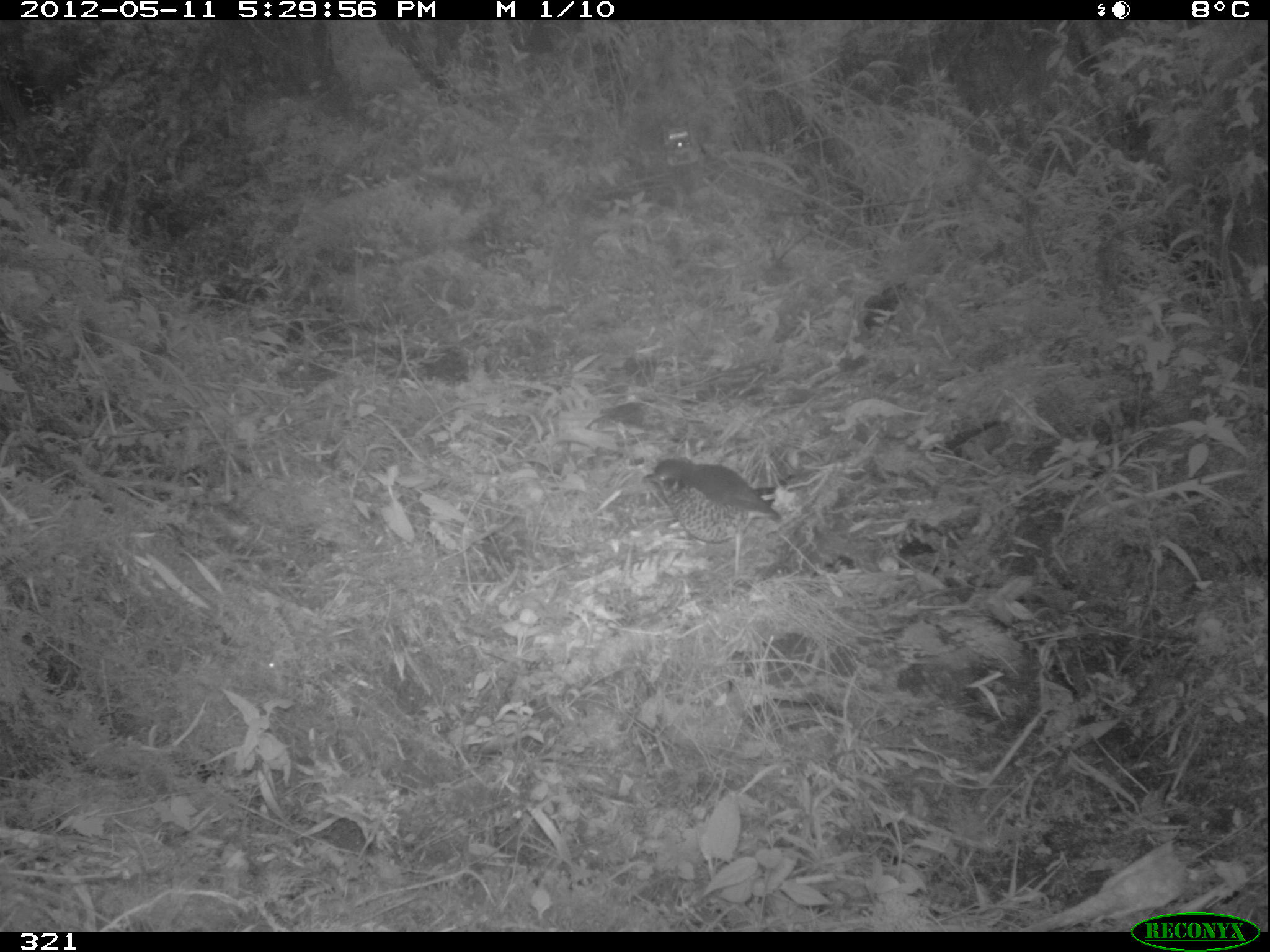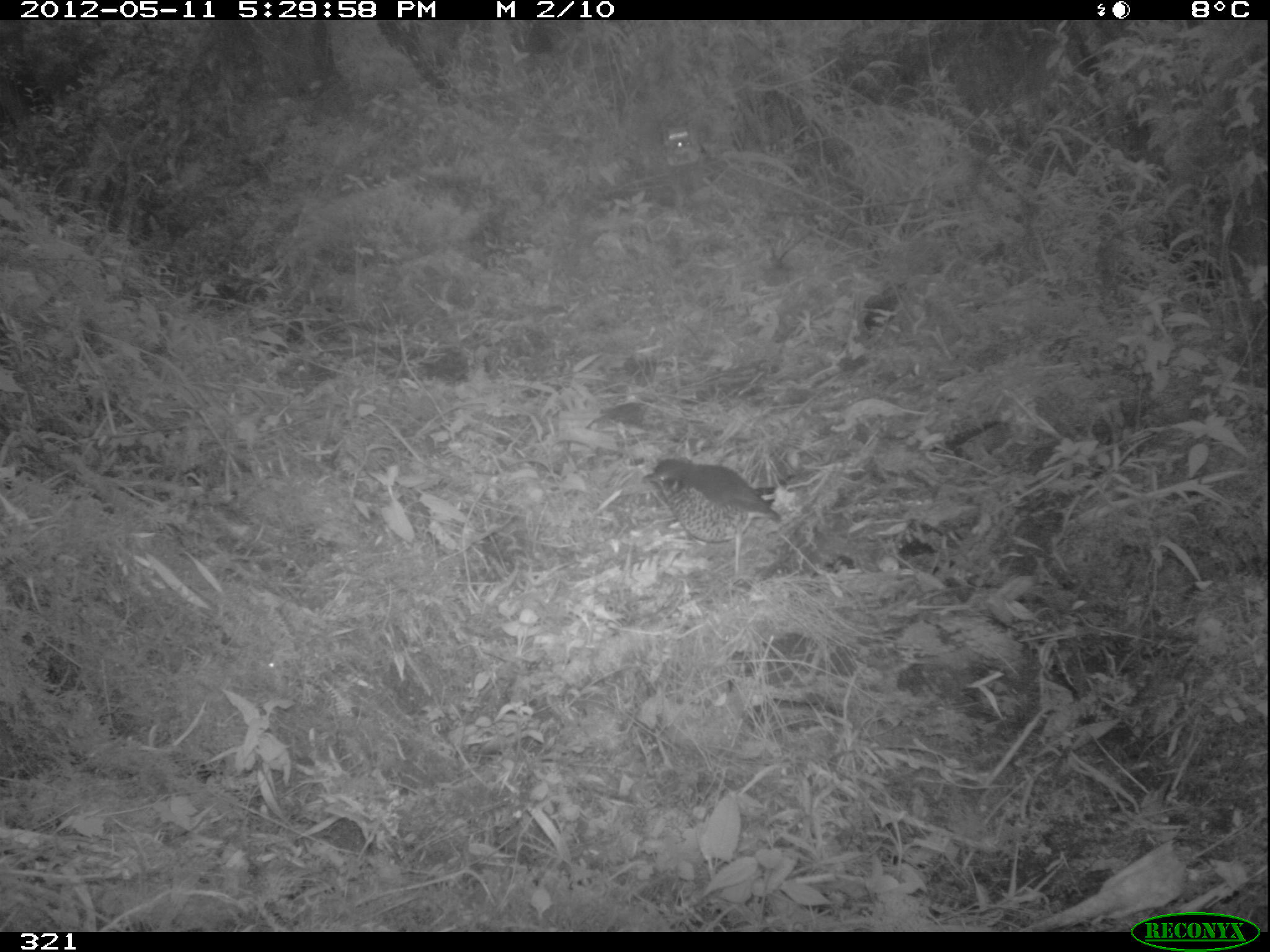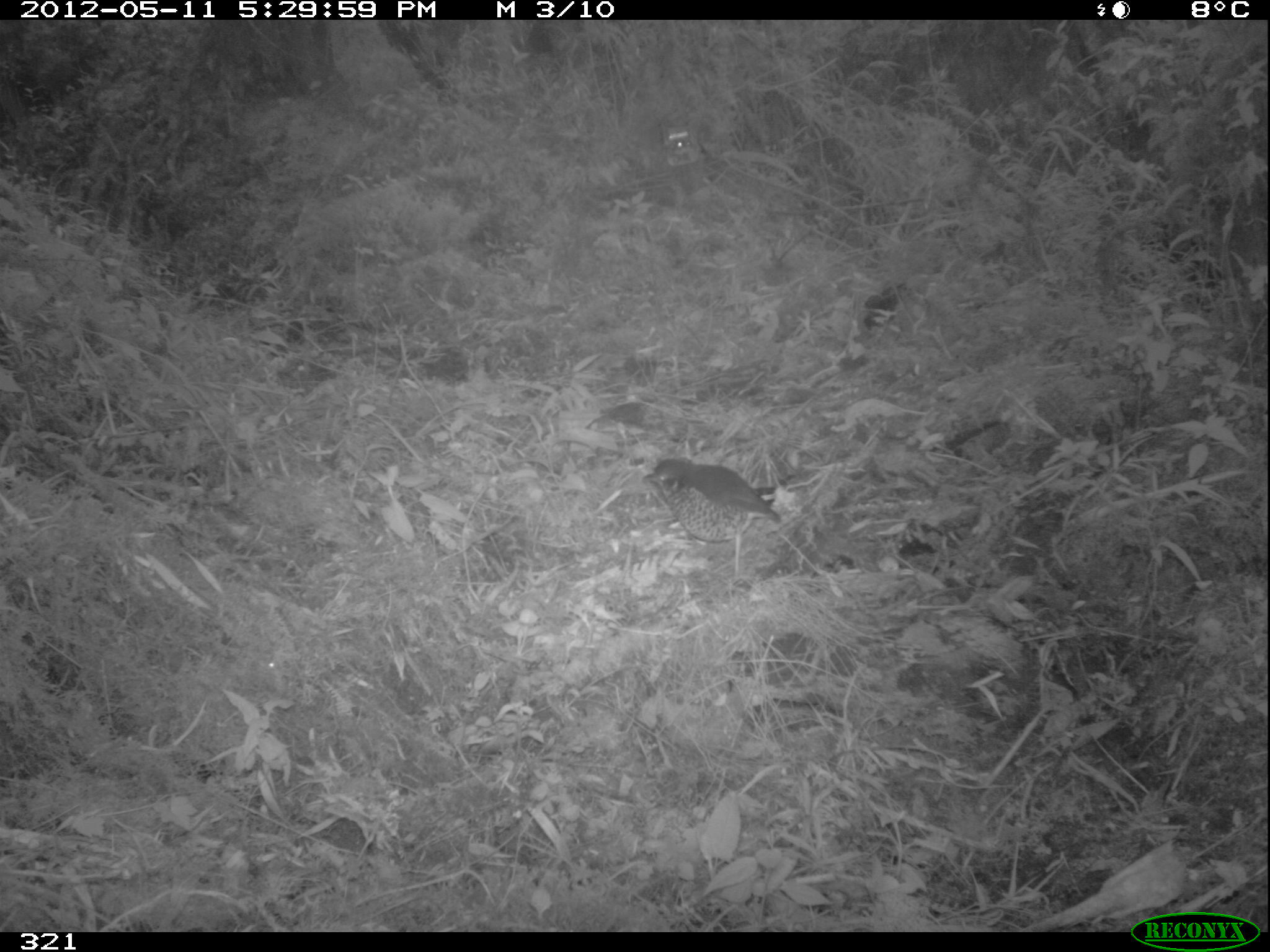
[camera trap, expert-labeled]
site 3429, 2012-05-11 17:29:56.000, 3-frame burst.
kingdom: Animalia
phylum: Chordata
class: Aves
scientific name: Aves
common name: bird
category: unknown bird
Unknown bird (bird) (Aves).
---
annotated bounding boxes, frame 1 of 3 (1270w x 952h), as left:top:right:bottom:
unknown bird: 642:458:782:559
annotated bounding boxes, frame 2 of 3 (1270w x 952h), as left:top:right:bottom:
unknown bird: 641:456:781:573